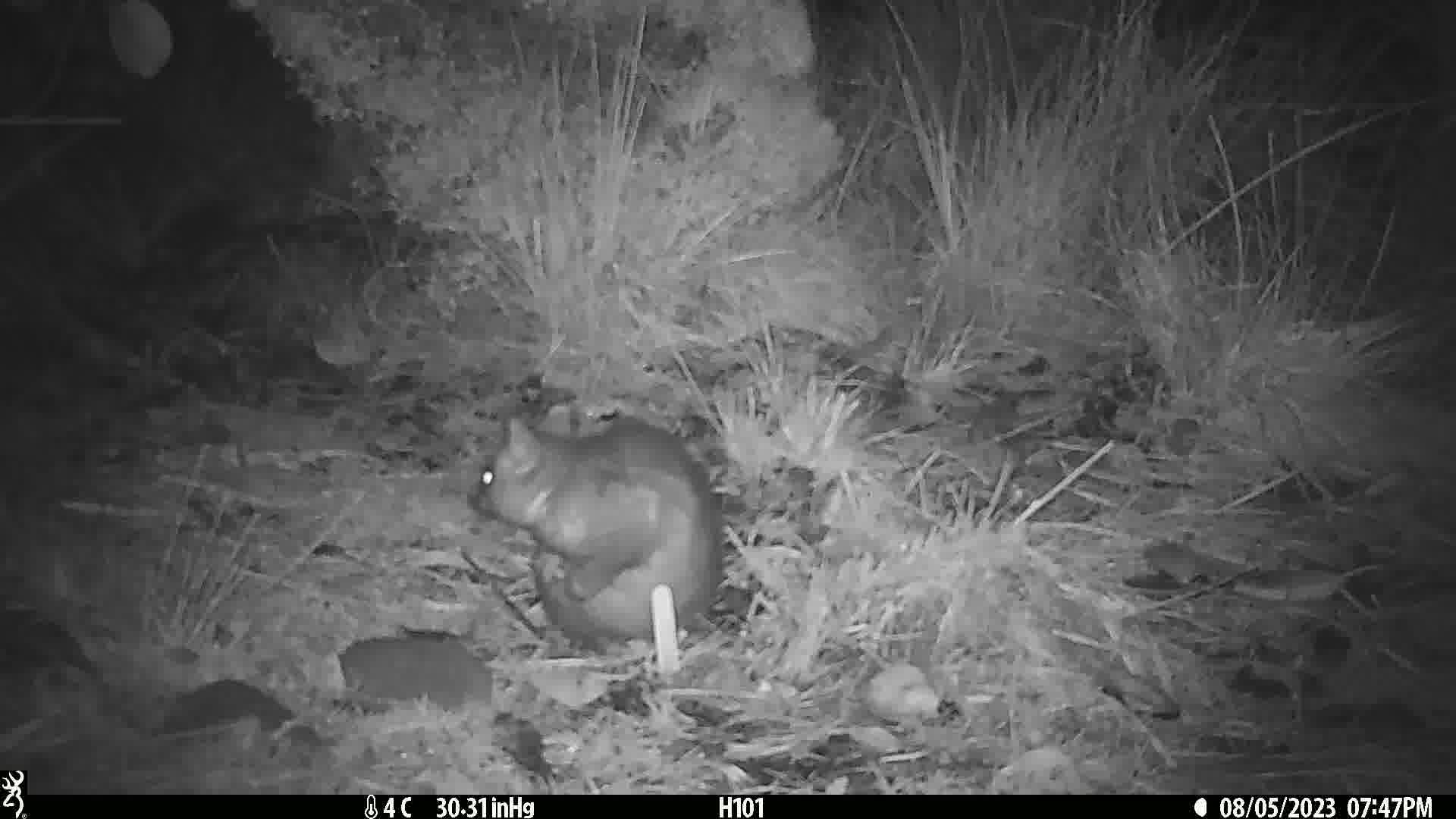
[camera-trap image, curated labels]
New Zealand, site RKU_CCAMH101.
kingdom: Animalia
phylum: Chordata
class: Mammalia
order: Diprotodontia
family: Phalangeridae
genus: Trichosurus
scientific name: Trichosurus vulpecula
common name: common brushtail possum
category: possum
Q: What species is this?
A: Possum (common brushtail possum) (Trichosurus vulpecula).